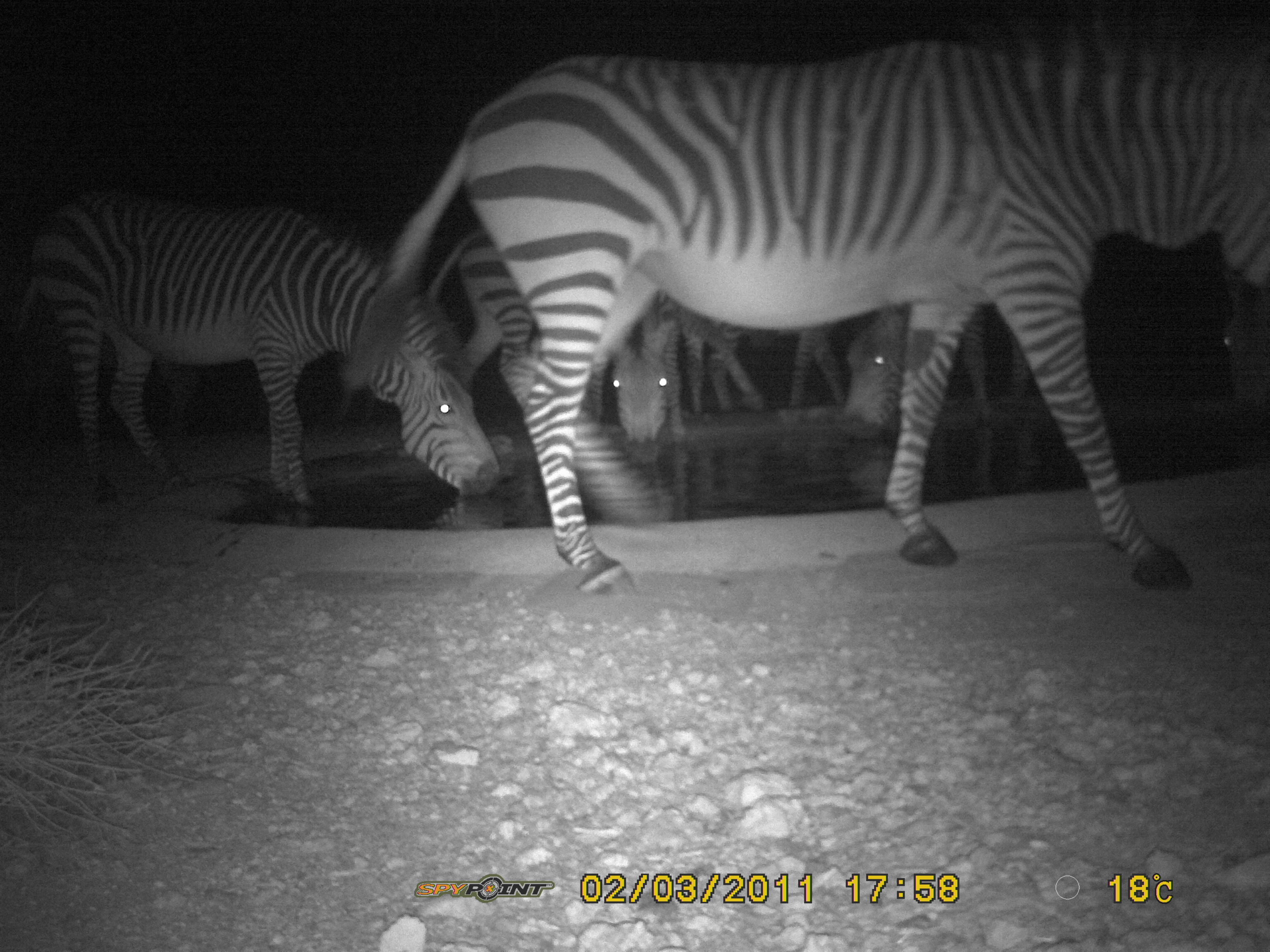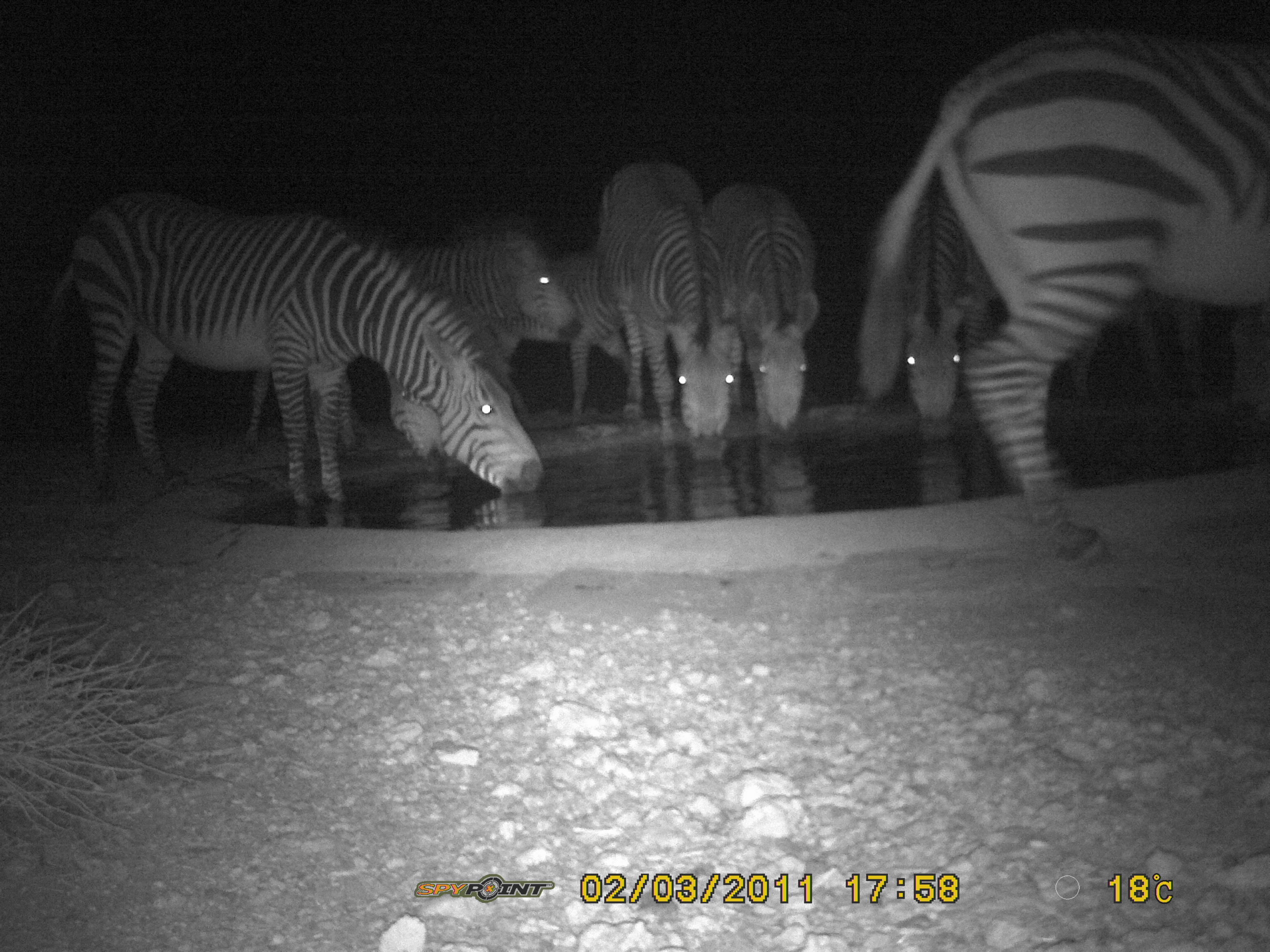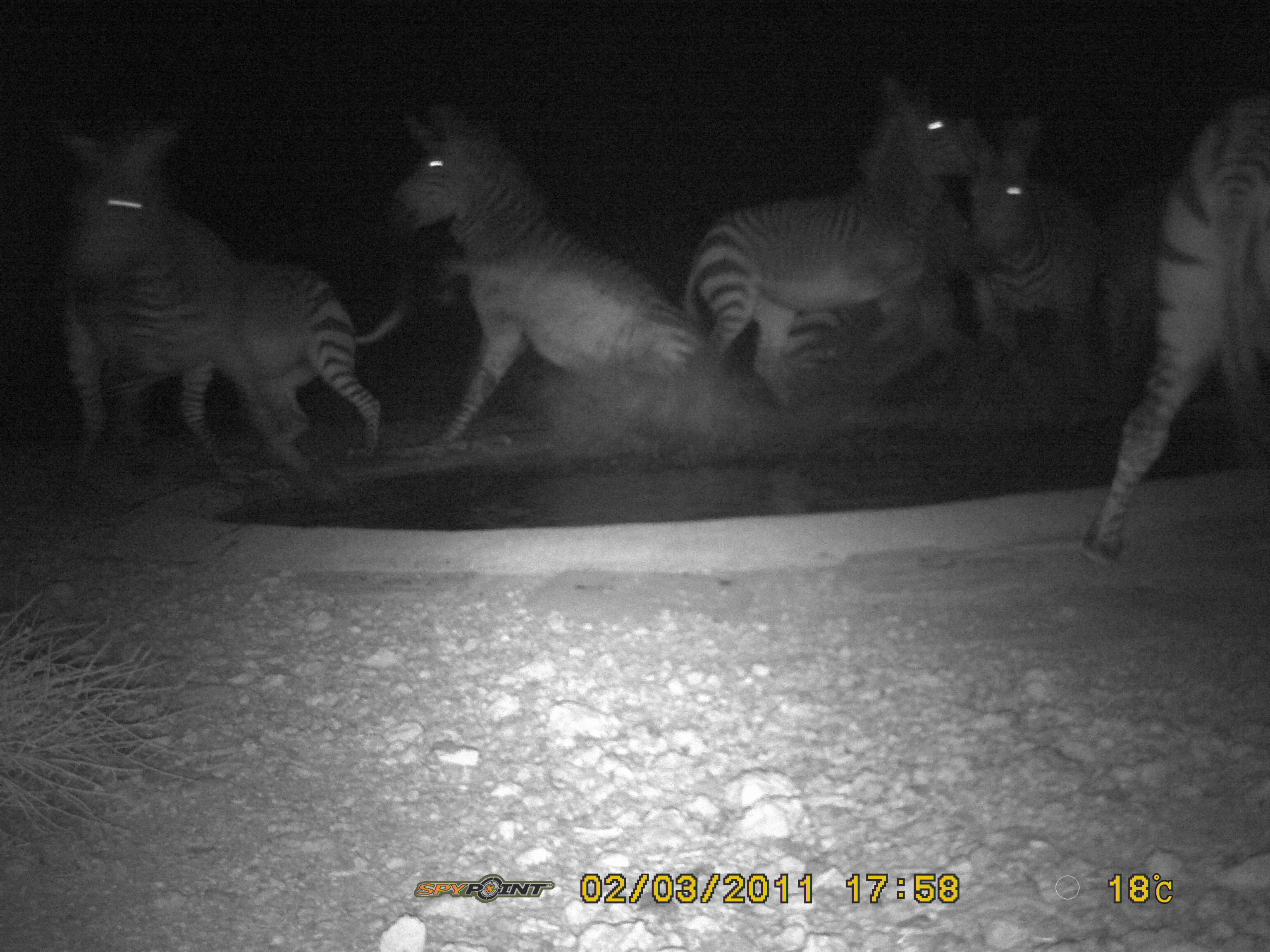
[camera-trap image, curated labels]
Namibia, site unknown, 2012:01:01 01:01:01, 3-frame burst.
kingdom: Animalia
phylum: Chordata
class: Mammalia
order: Perissodactyla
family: Equidae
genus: Equus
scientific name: Equus zebra hartmannae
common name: hartmann's mountain zebra